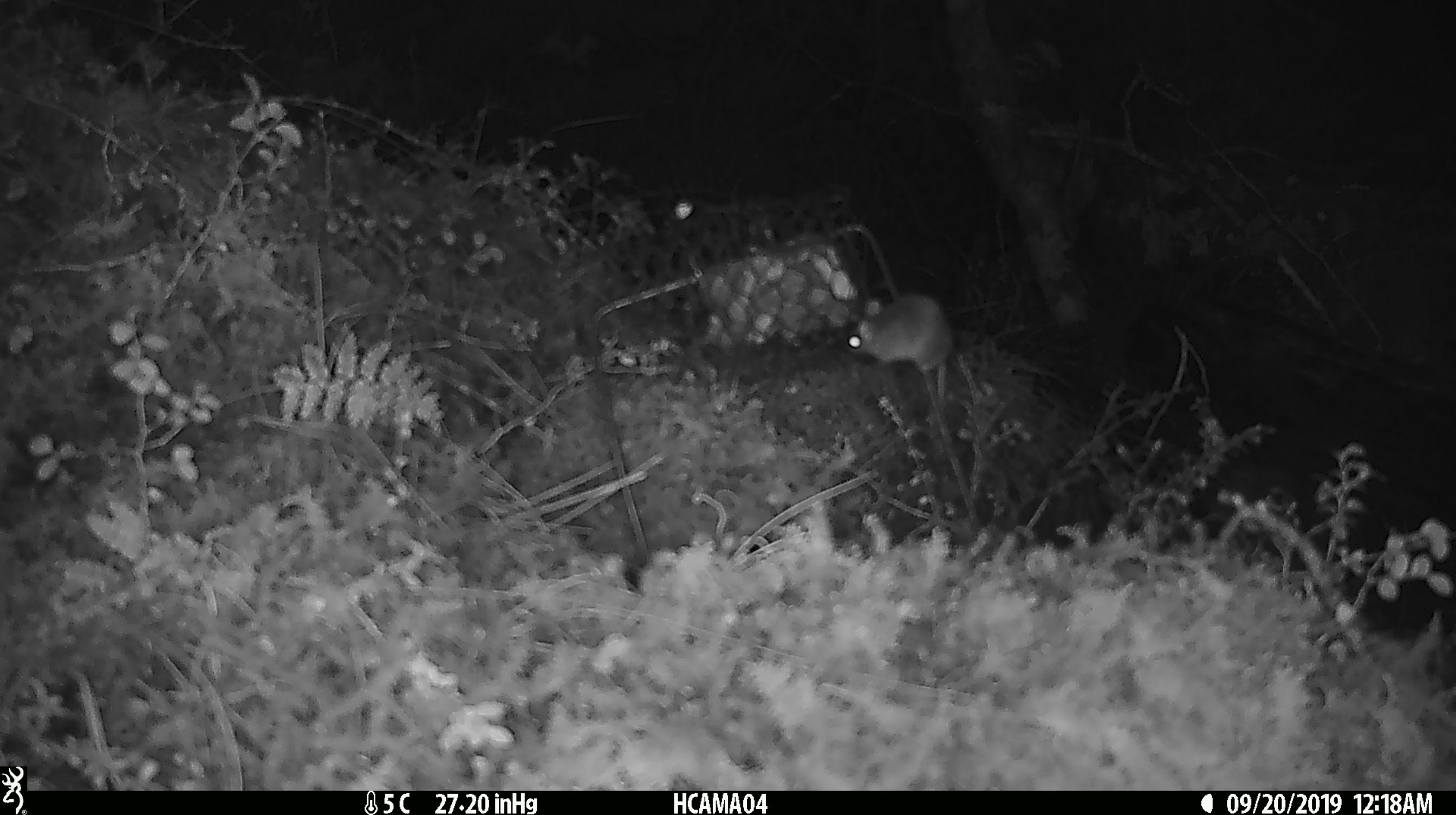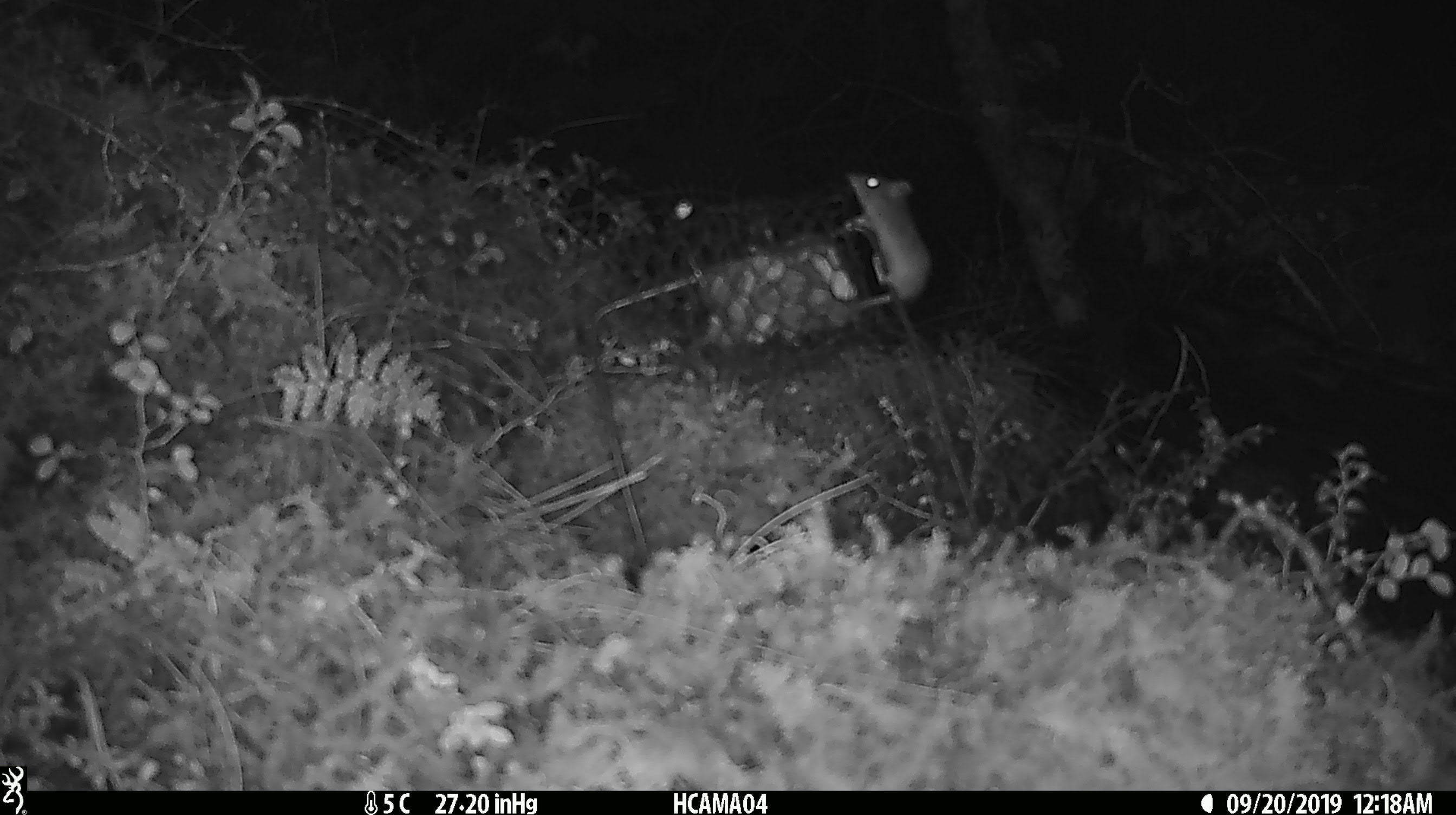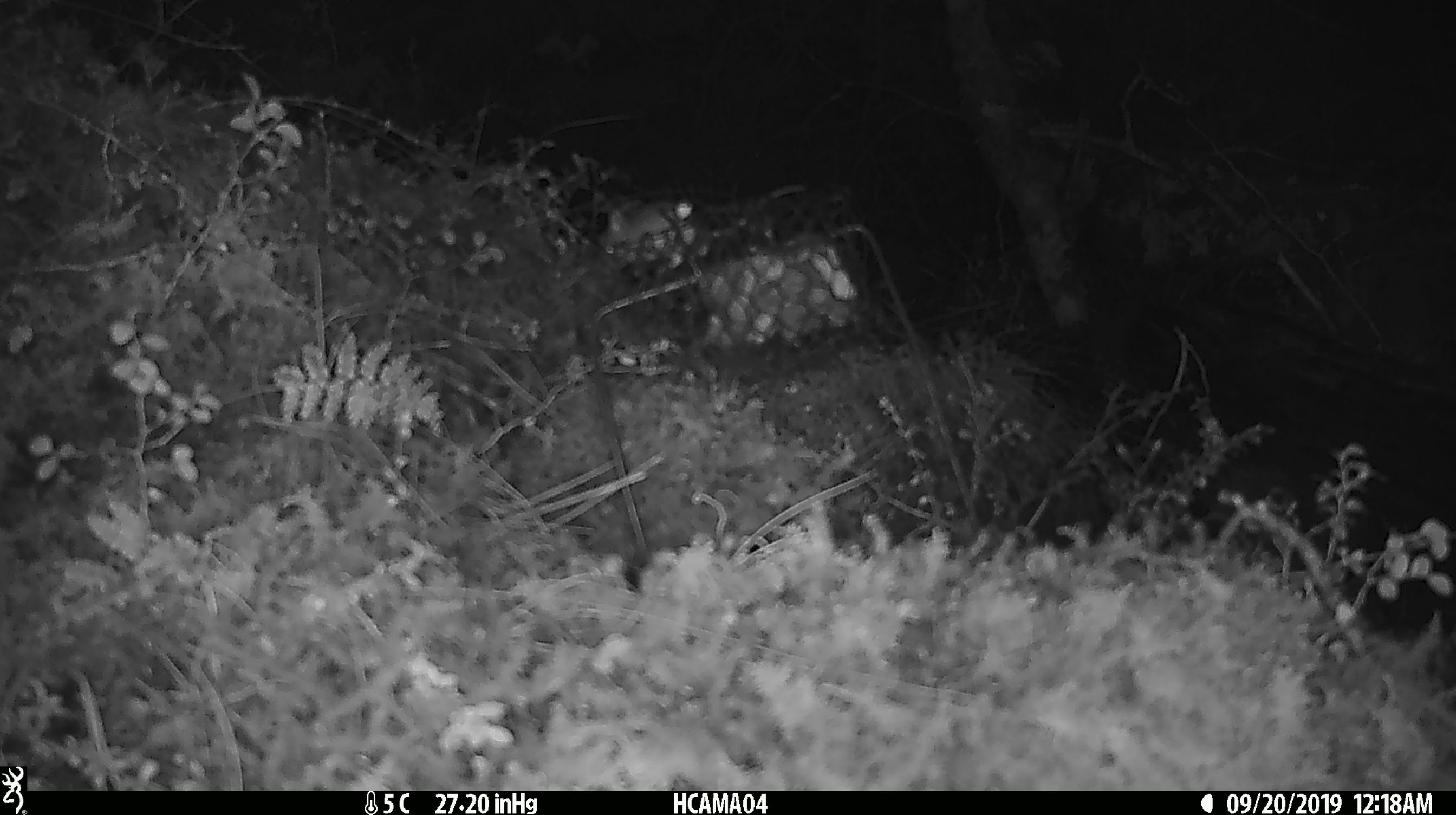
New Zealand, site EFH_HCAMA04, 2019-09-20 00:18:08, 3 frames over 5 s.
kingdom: Animalia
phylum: Chordata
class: Mammalia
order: Rodentia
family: Muridae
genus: Mus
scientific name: Mus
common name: mouse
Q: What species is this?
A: Mouse (Mus).